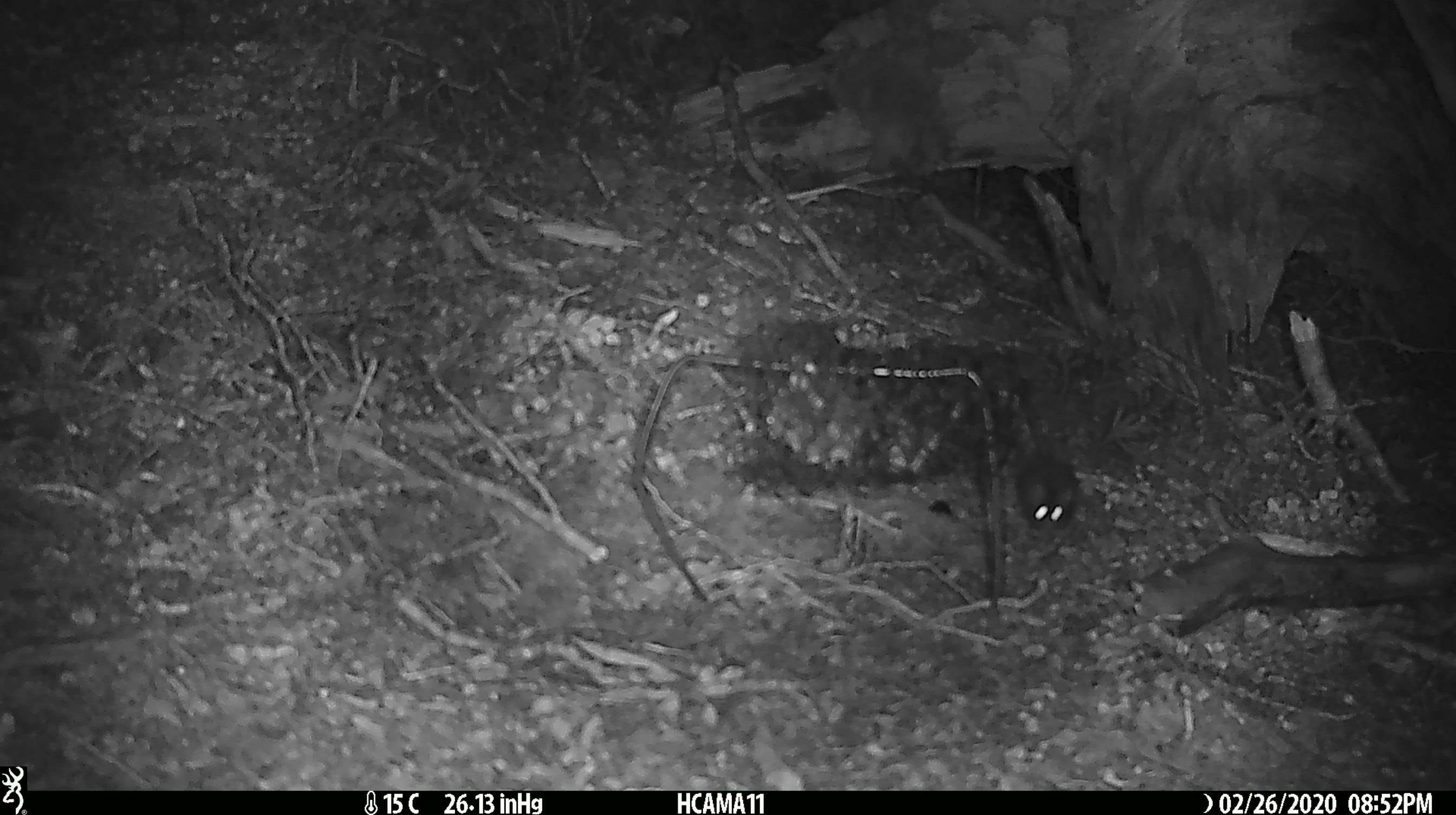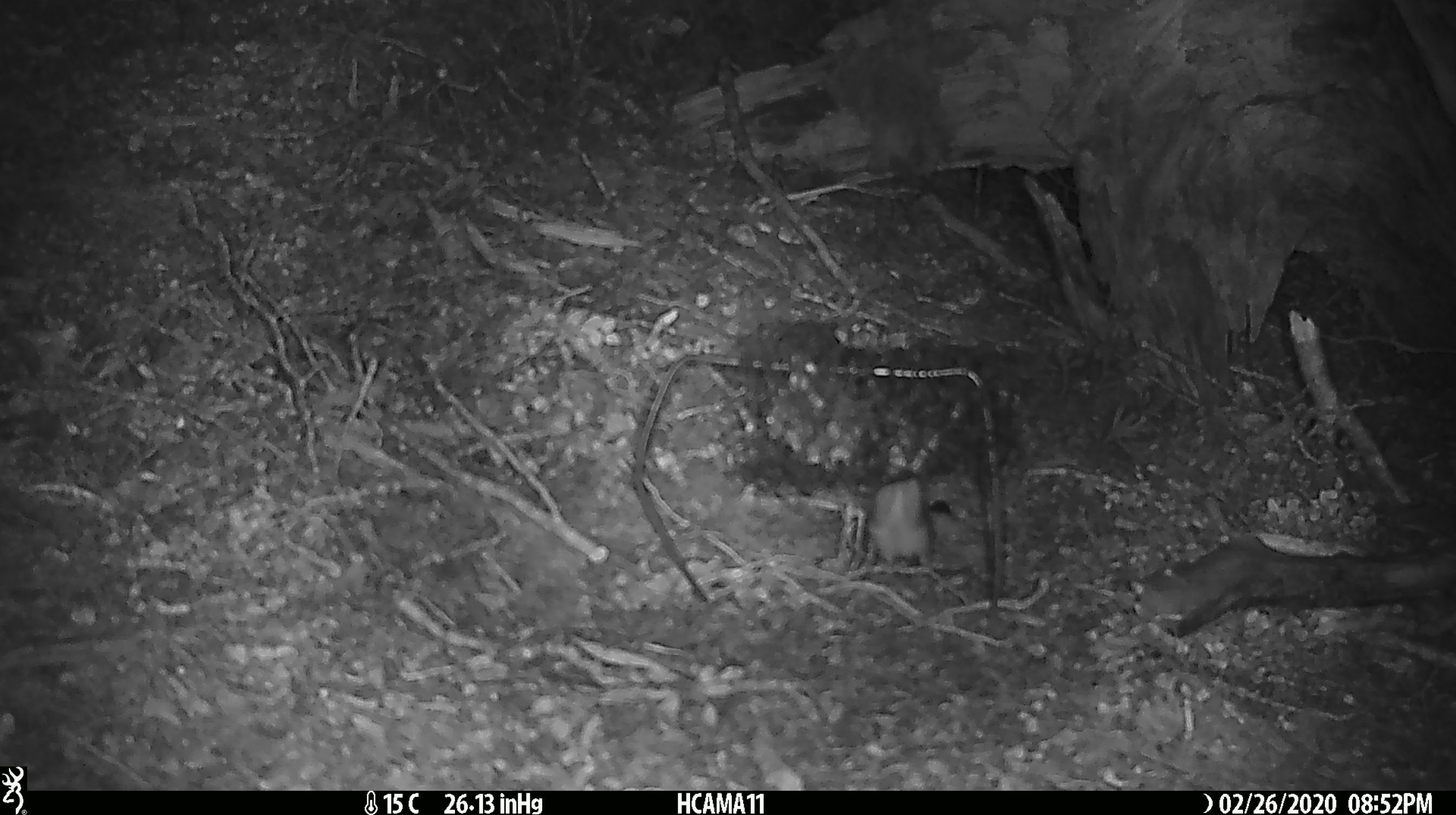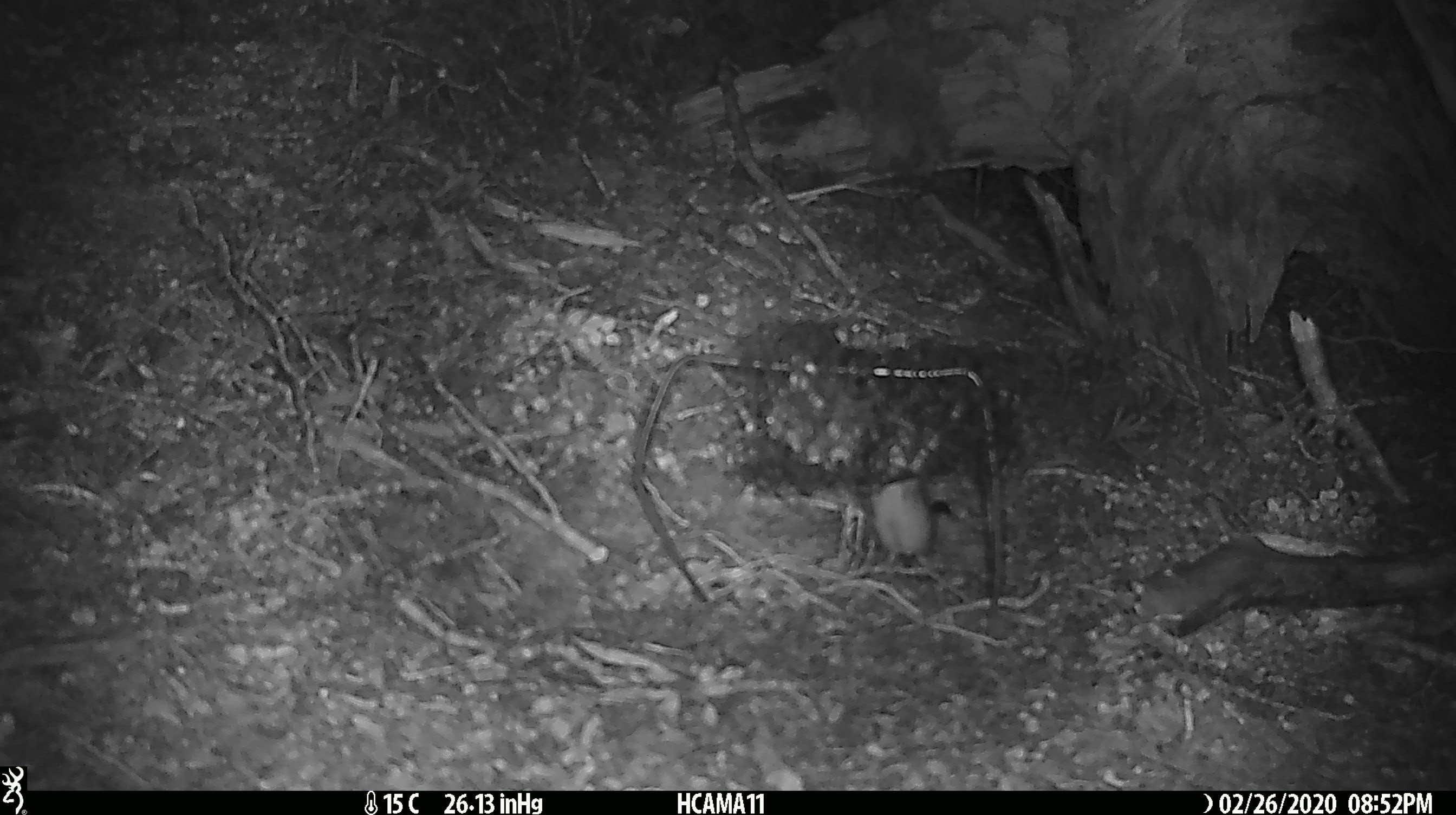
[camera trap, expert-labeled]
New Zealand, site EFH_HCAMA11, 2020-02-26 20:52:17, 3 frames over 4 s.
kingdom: Animalia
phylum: Chordata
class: Mammalia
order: Rodentia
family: Muridae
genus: Mus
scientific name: Mus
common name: mouse